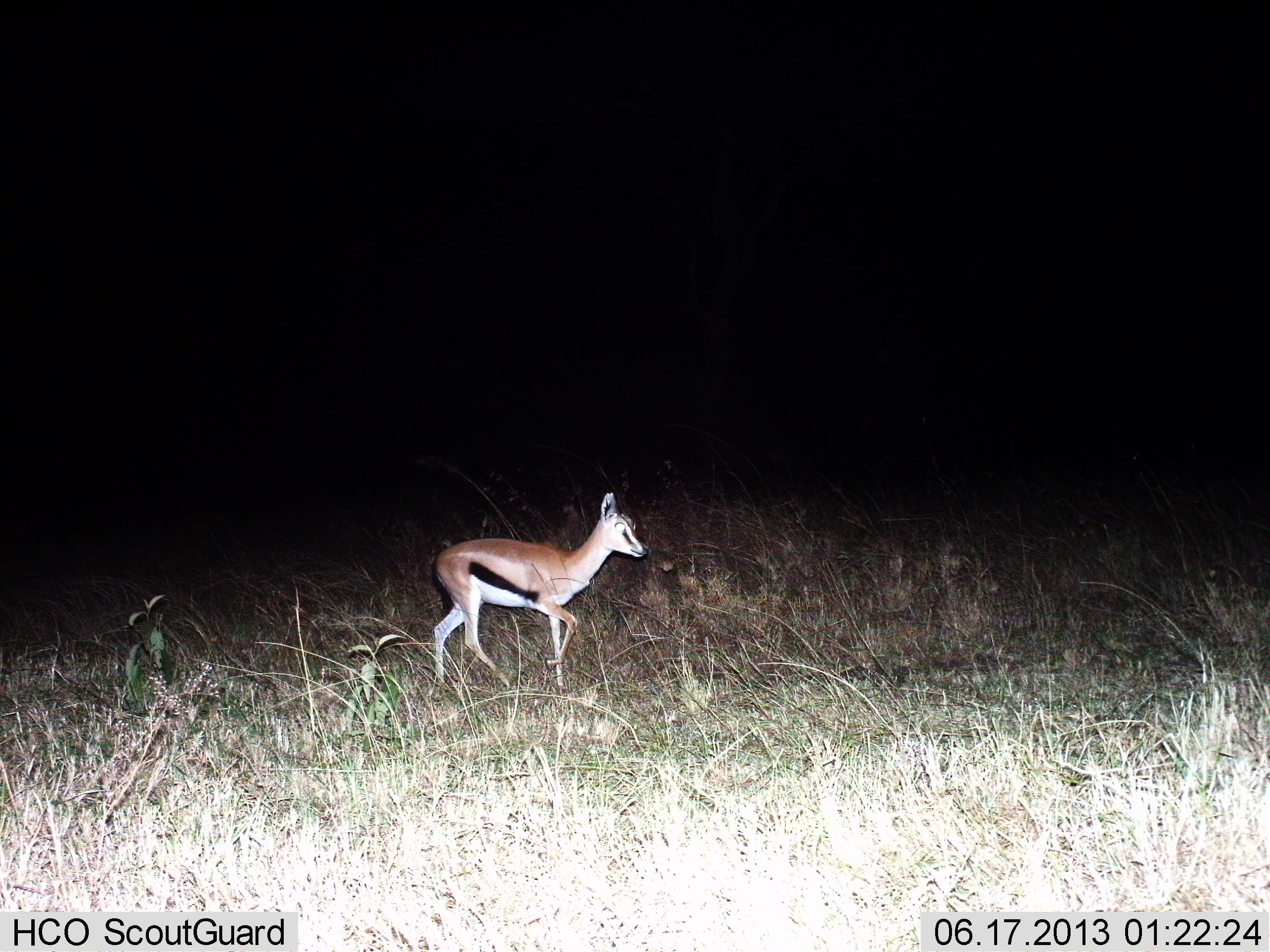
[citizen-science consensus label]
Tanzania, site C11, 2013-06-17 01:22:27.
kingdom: Animalia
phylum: Chordata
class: Mammalia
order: Artiodactyla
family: Bovidae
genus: Eudorcas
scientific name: Eudorcas thomsonii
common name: thomson's gazelle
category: gazellethomsons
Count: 1.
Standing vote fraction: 16%.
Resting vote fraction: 0%.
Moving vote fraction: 84%.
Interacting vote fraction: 0%.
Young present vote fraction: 20%.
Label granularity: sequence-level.